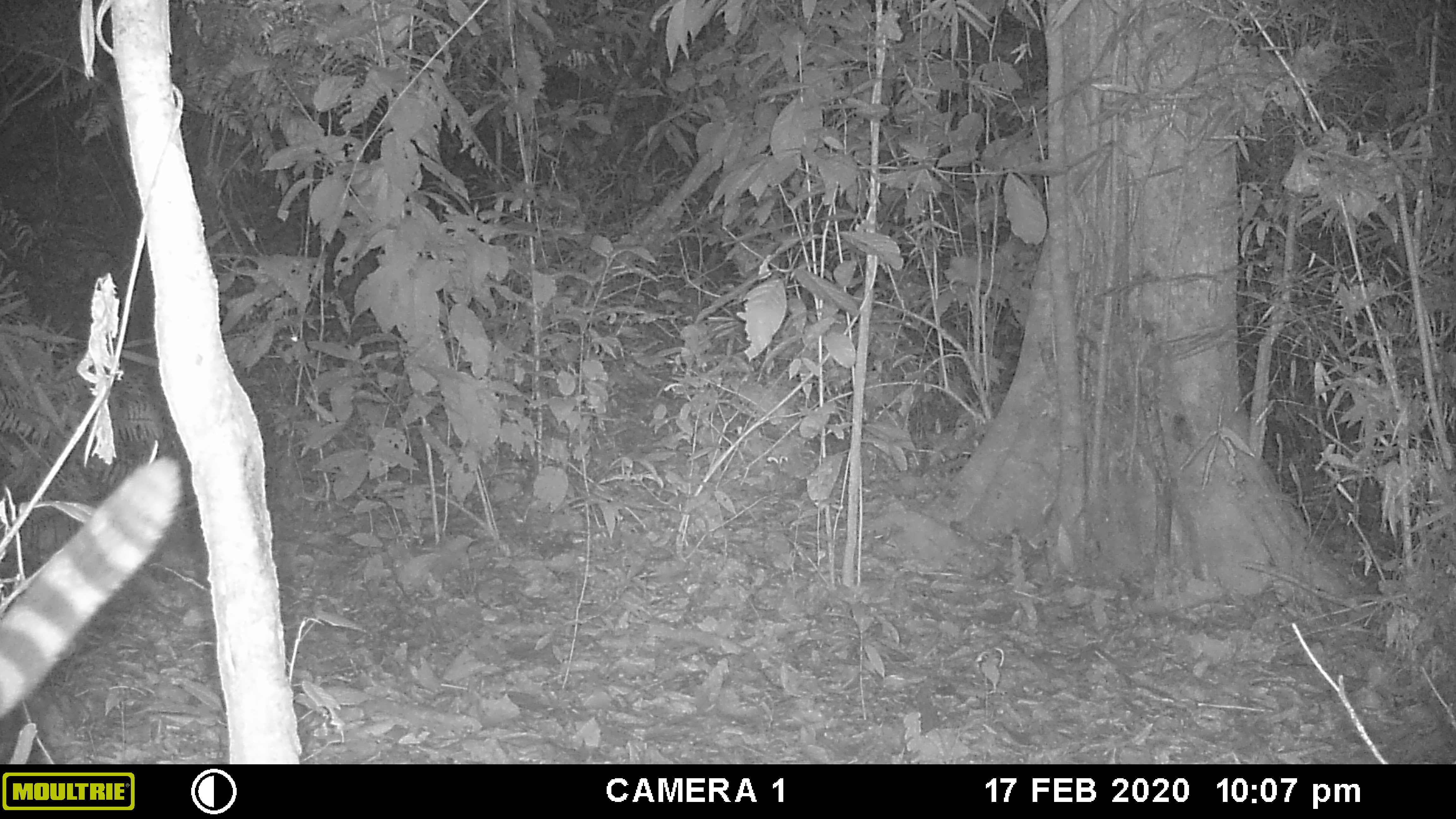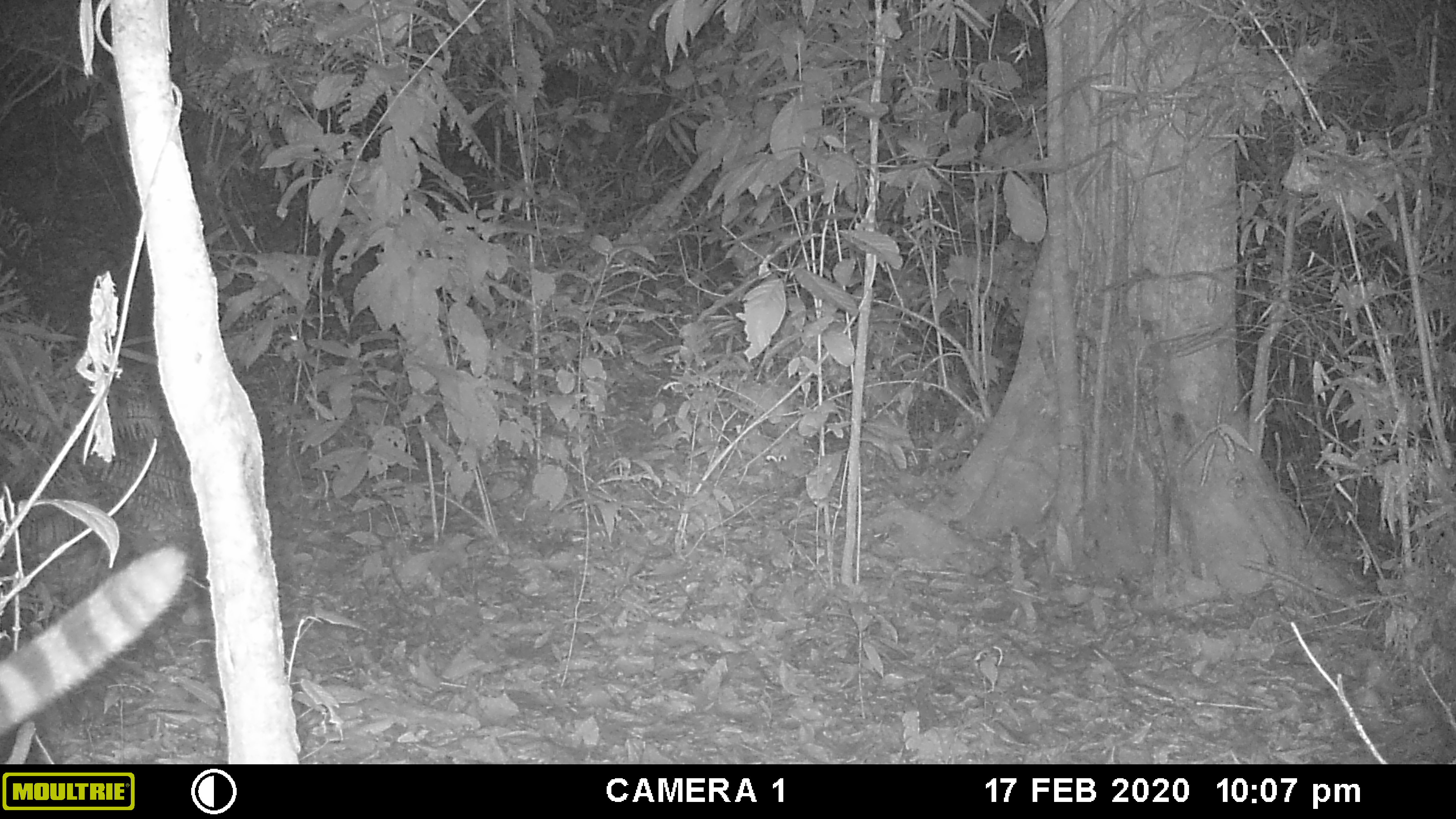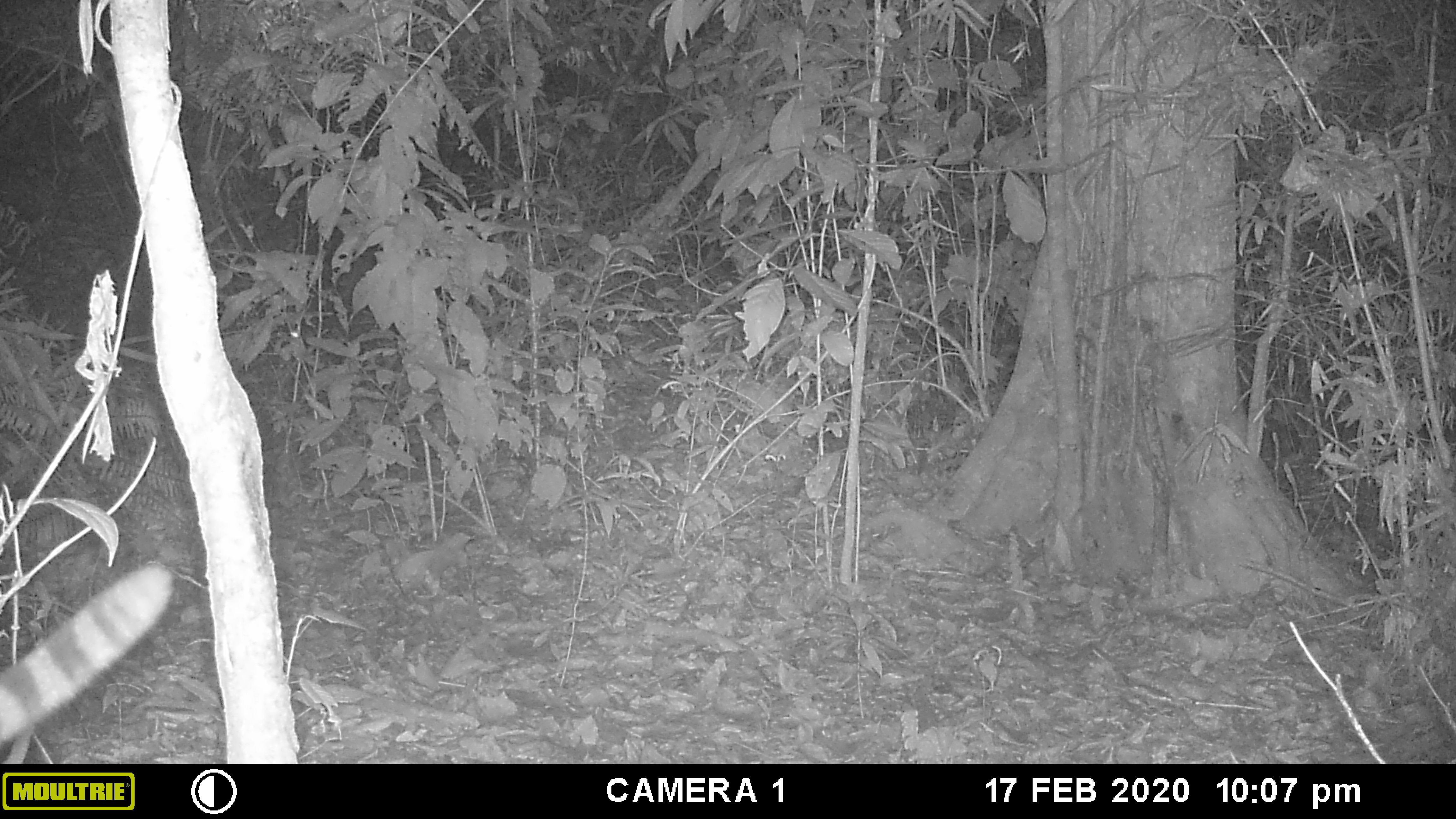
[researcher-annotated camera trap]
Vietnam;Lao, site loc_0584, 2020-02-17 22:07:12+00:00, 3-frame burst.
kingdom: Animalia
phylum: Chordata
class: Mammalia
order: Carnivora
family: Prionodontidae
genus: Prionodon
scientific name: Prionodon pardicolor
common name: spotted linsang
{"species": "spotted linsang (Prionodon pardicolor)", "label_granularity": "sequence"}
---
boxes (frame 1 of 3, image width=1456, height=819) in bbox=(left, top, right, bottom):
spotted linsang: bbox=(0, 458, 180, 723)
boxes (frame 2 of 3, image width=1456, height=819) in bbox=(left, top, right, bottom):
spotted linsang: bbox=(0, 547, 187, 737)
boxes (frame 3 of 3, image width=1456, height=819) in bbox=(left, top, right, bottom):
spotted linsang: bbox=(0, 564, 171, 743)